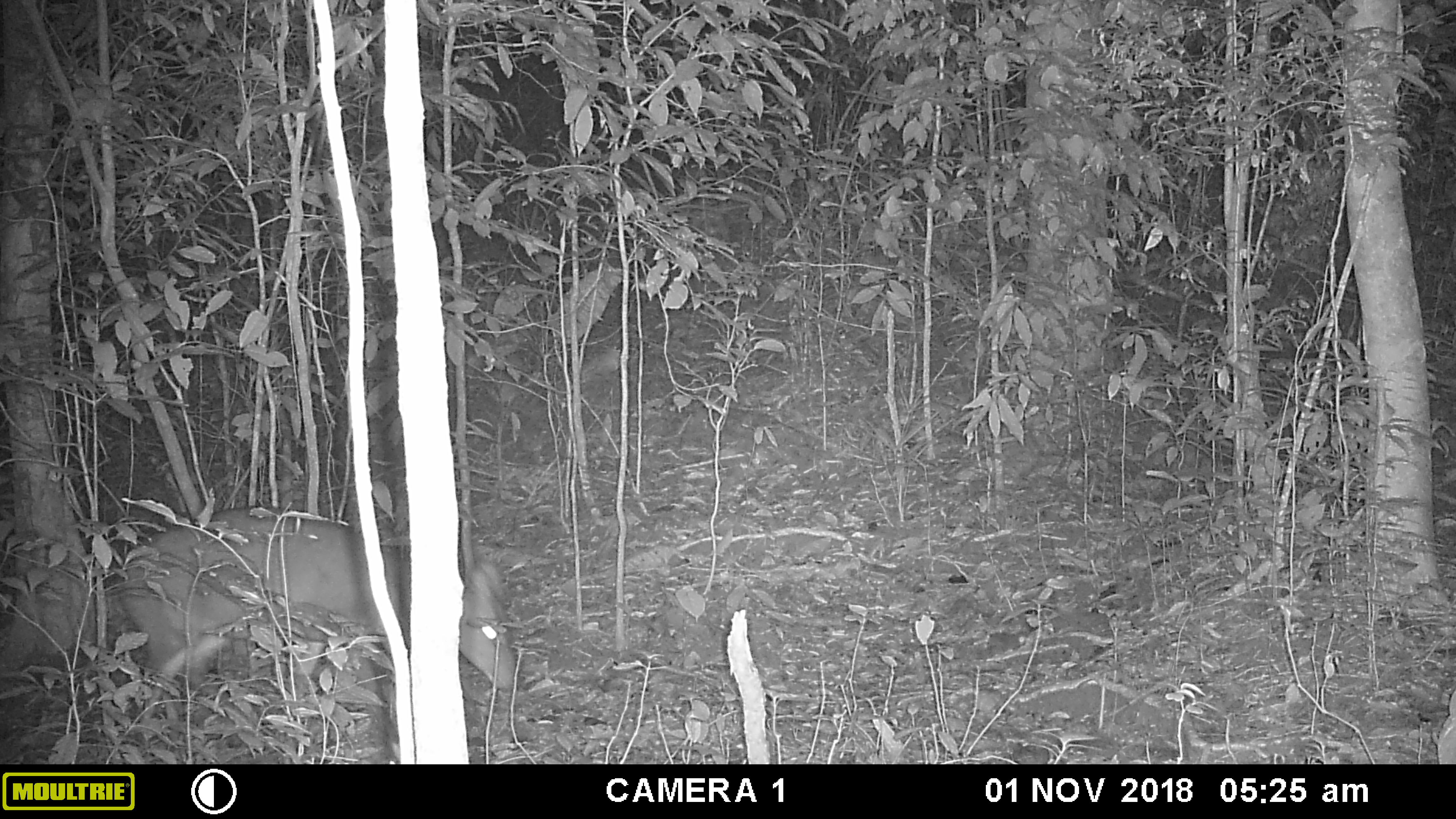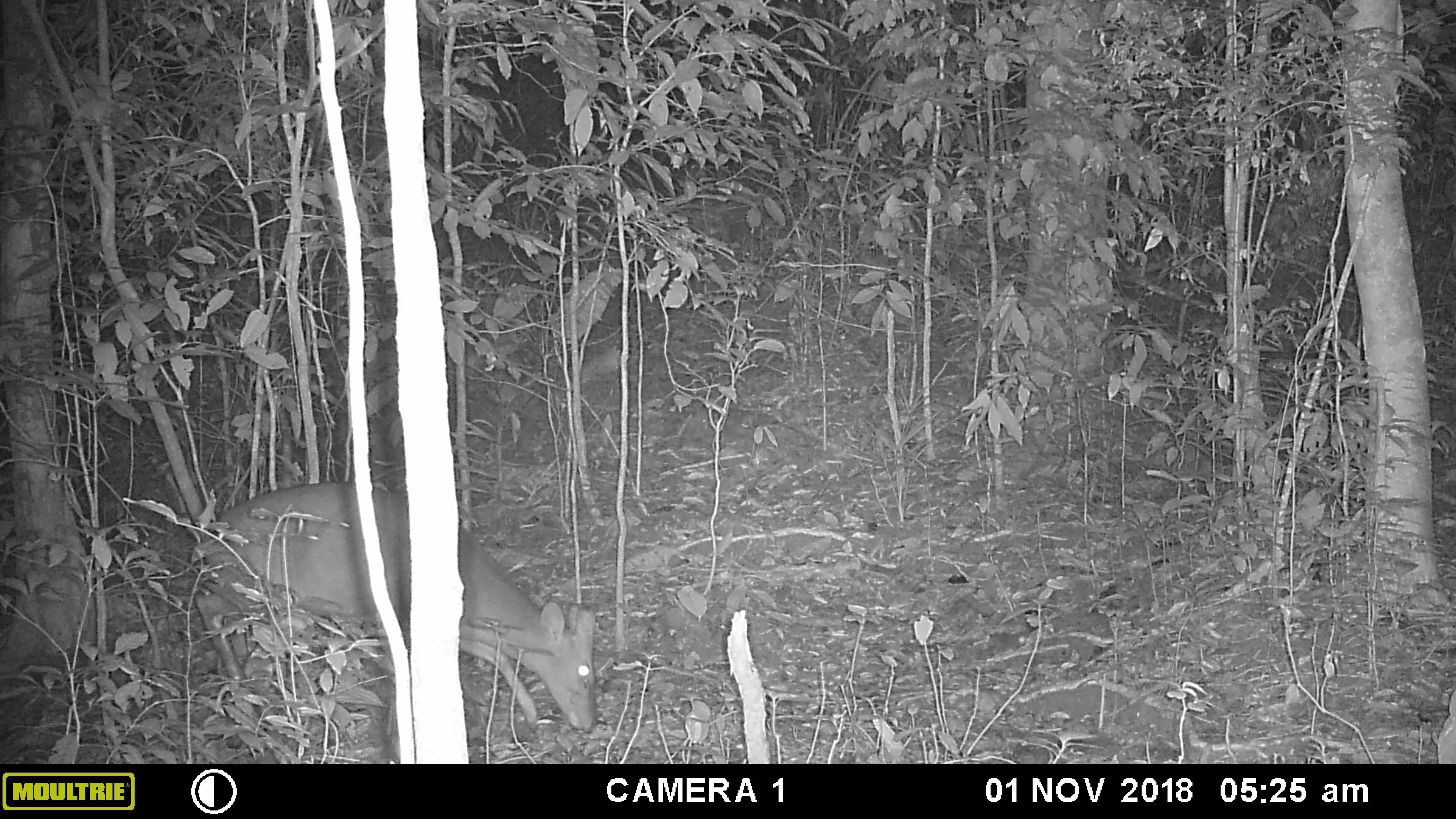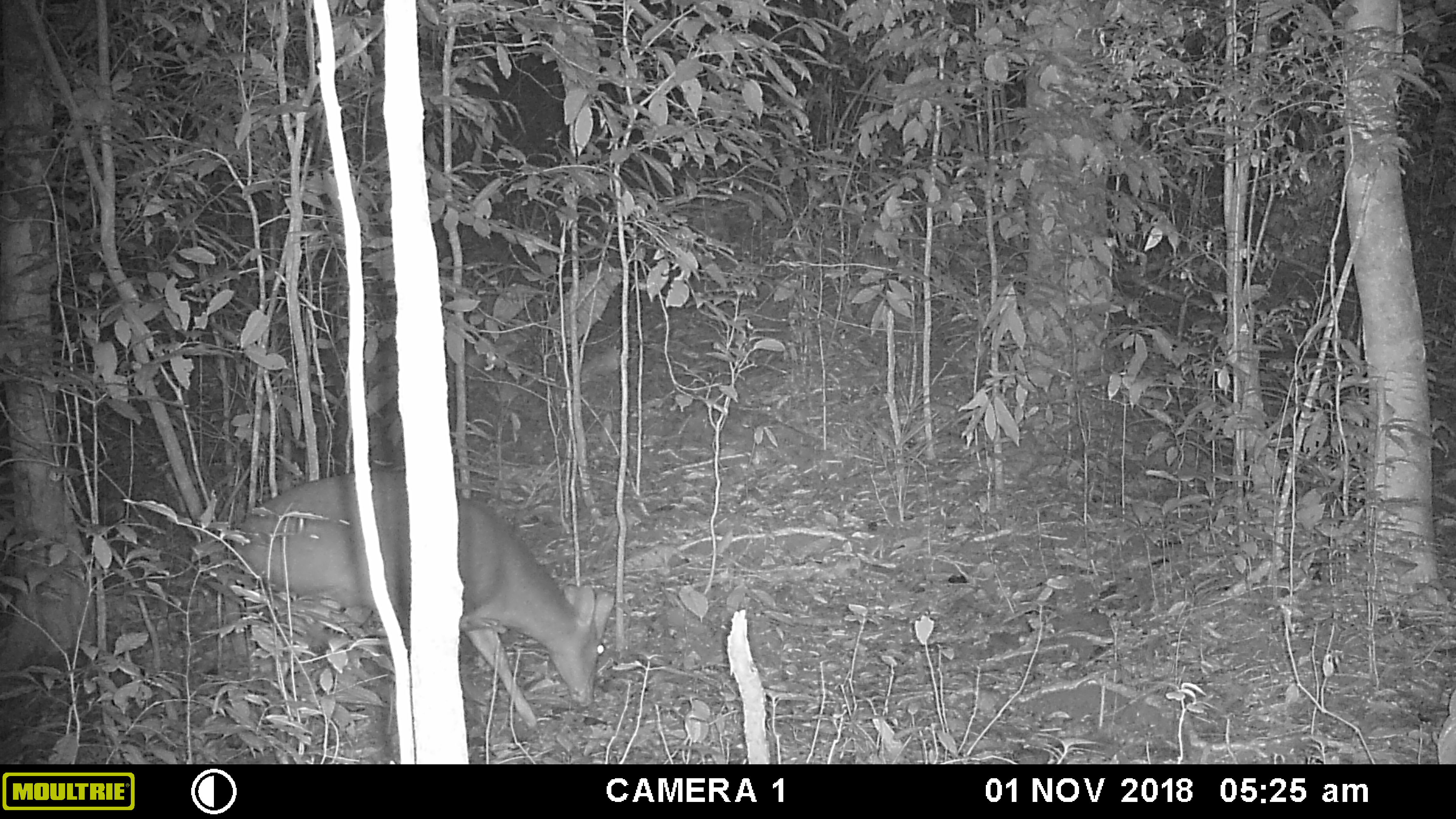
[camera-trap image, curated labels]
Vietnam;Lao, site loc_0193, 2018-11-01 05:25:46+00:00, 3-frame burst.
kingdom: Animalia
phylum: Chordata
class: Mammalia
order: Artiodactyla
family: Cervidae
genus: Muntiacus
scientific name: Muntiacus vuquangensis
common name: large-antlered muntjac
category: large antlered muntjac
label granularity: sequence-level